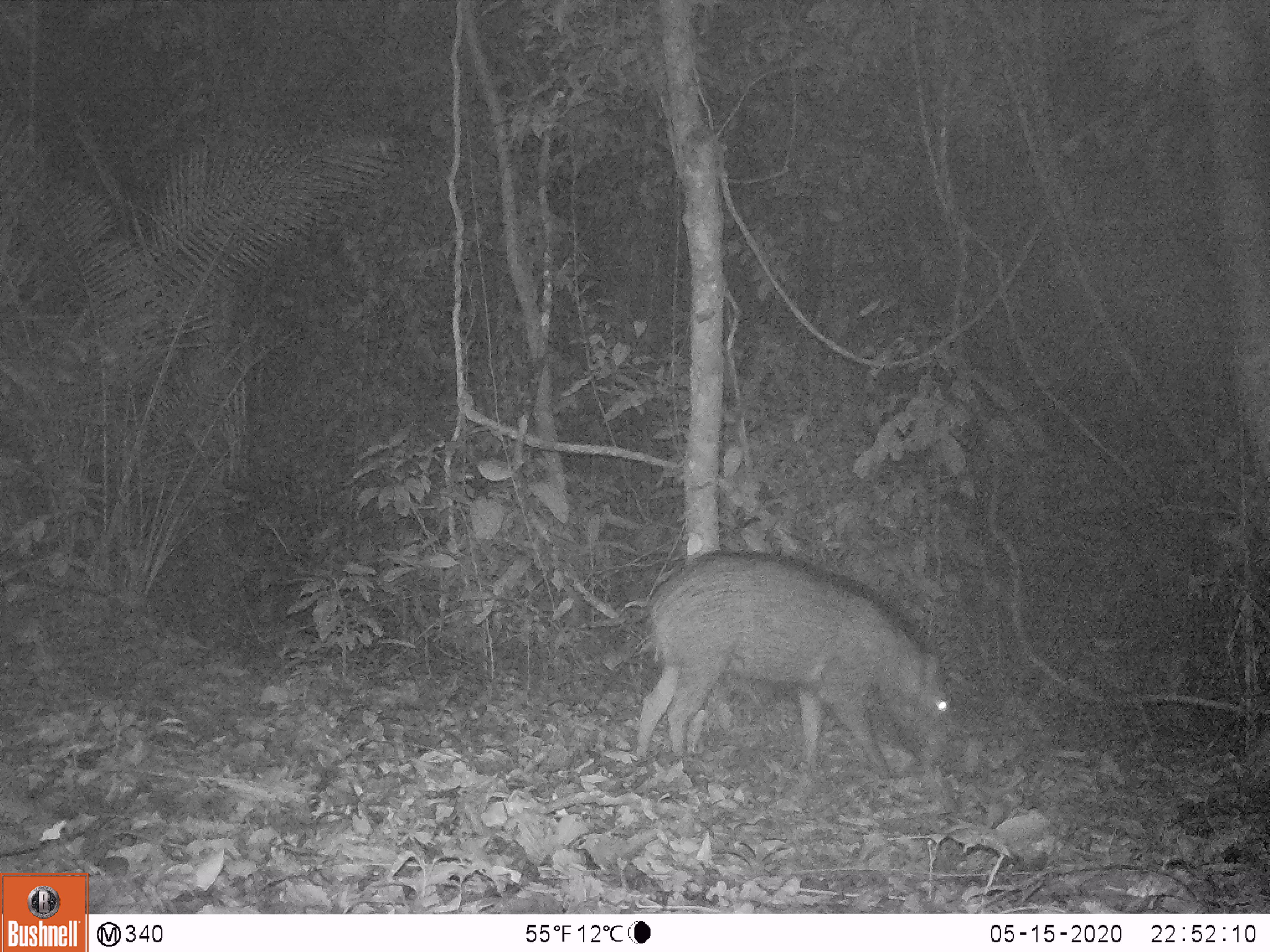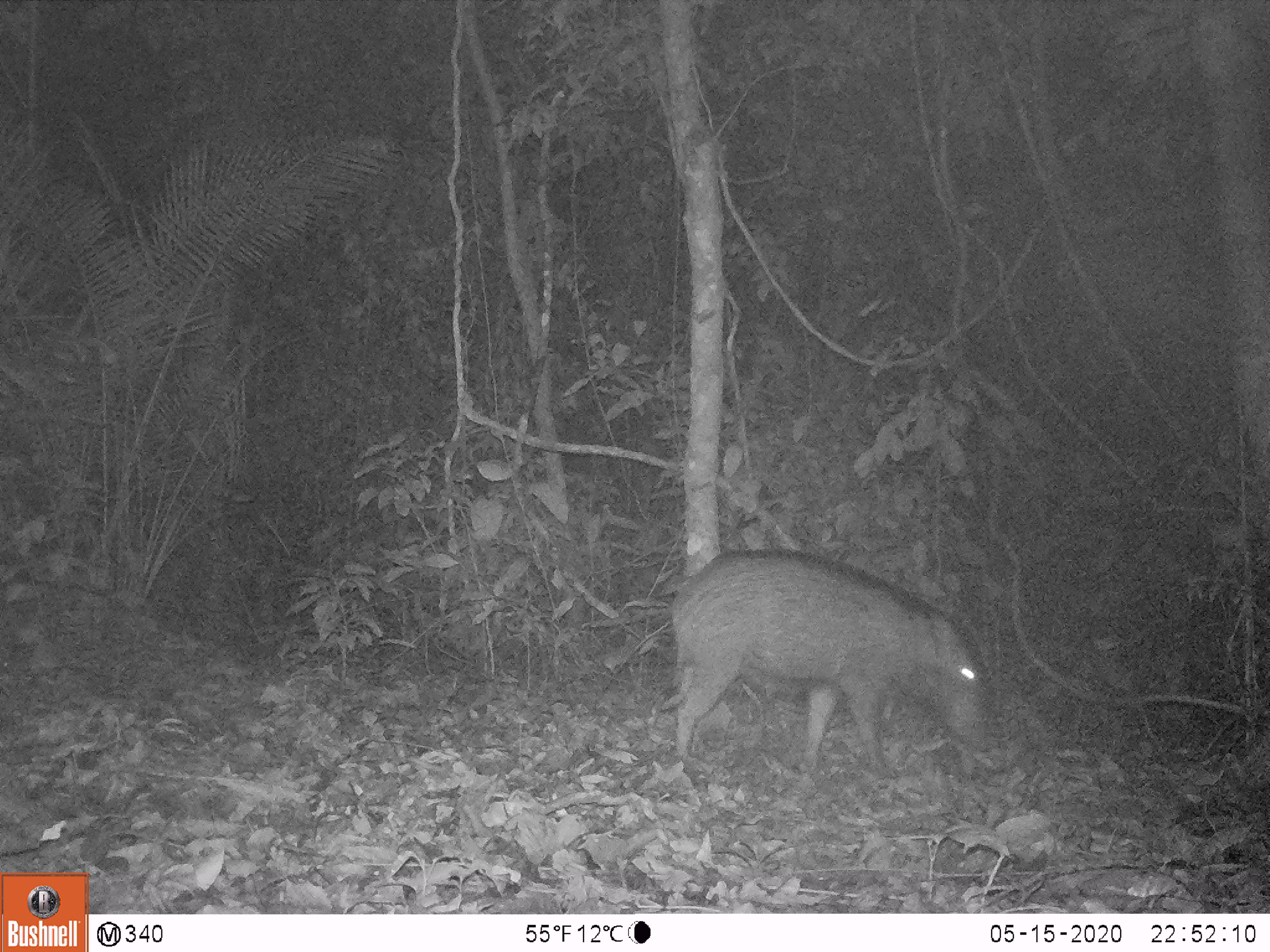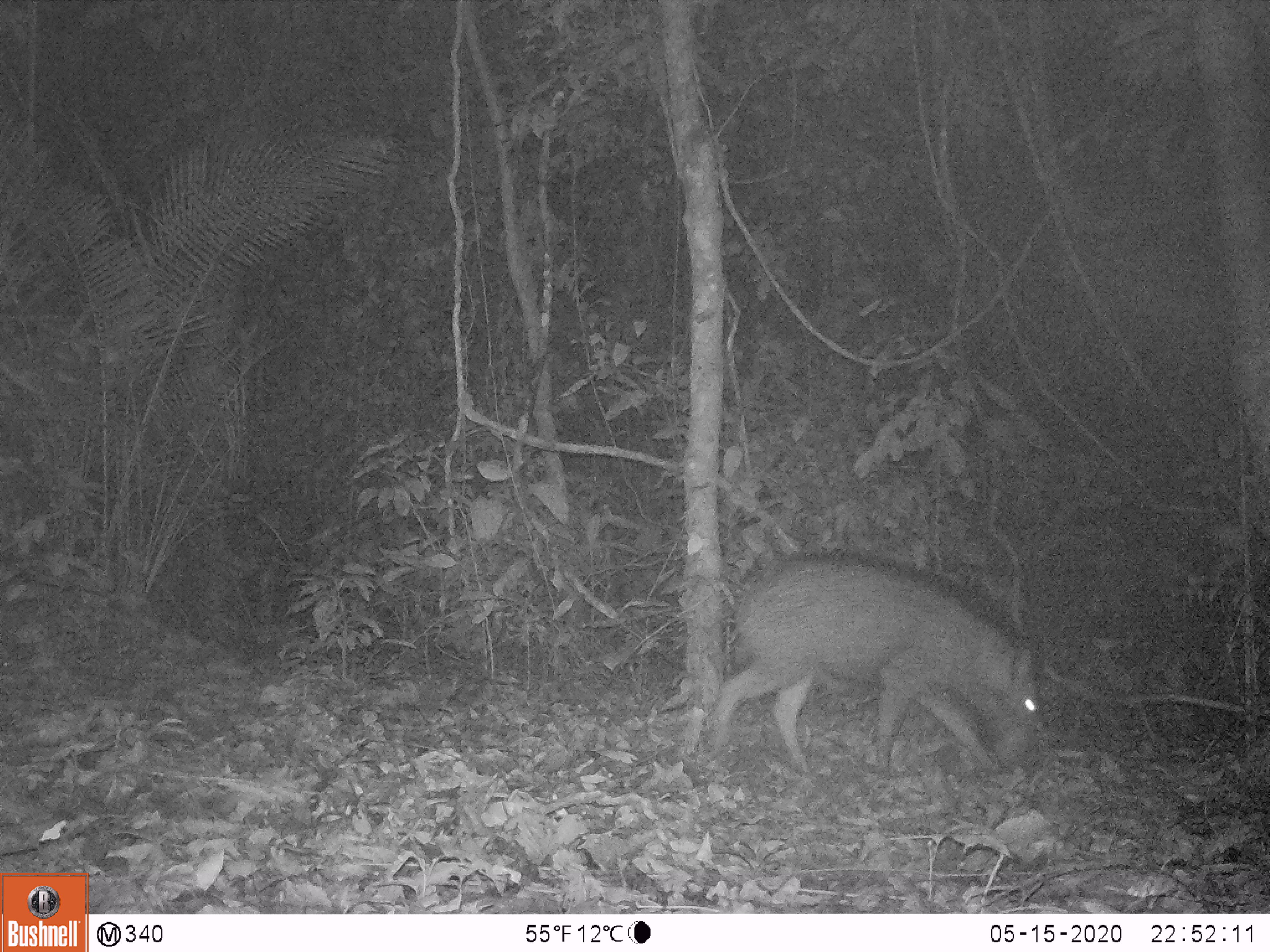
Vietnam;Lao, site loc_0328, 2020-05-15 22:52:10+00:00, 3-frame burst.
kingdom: Animalia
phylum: Chordata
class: Mammalia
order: Artiodactyla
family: Suidae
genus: Sus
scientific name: Sus scrofa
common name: eurasian wild pig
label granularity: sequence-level